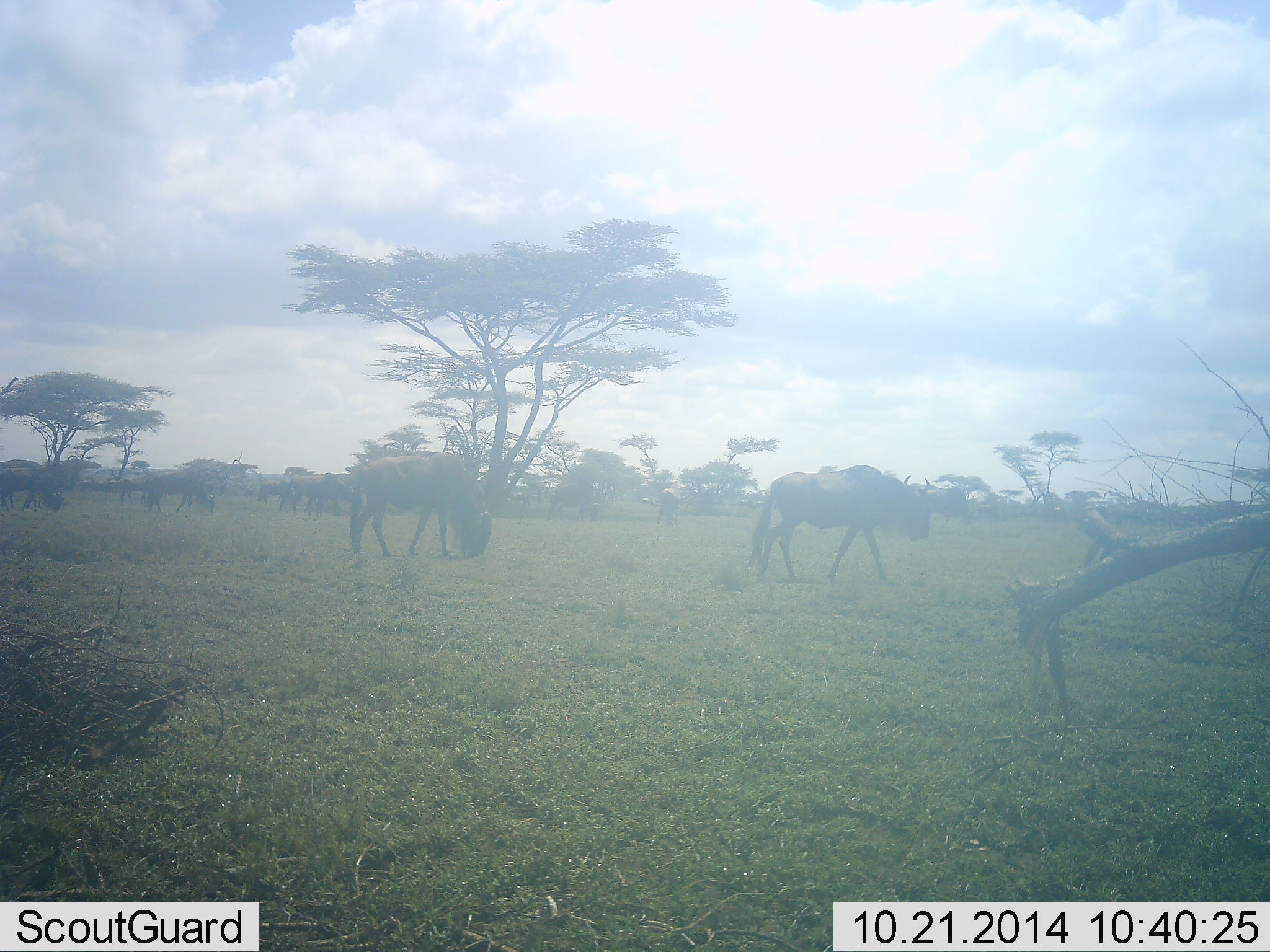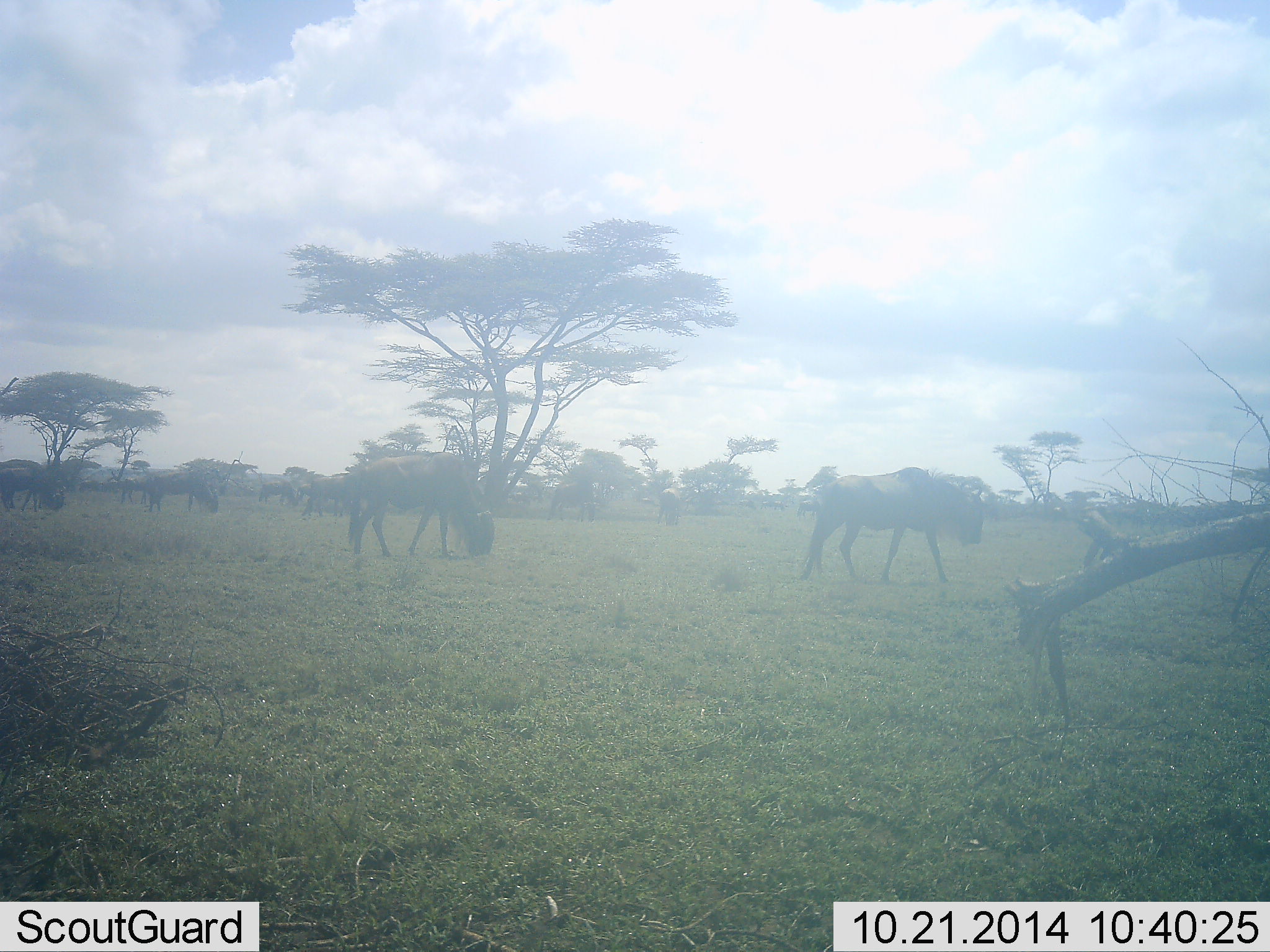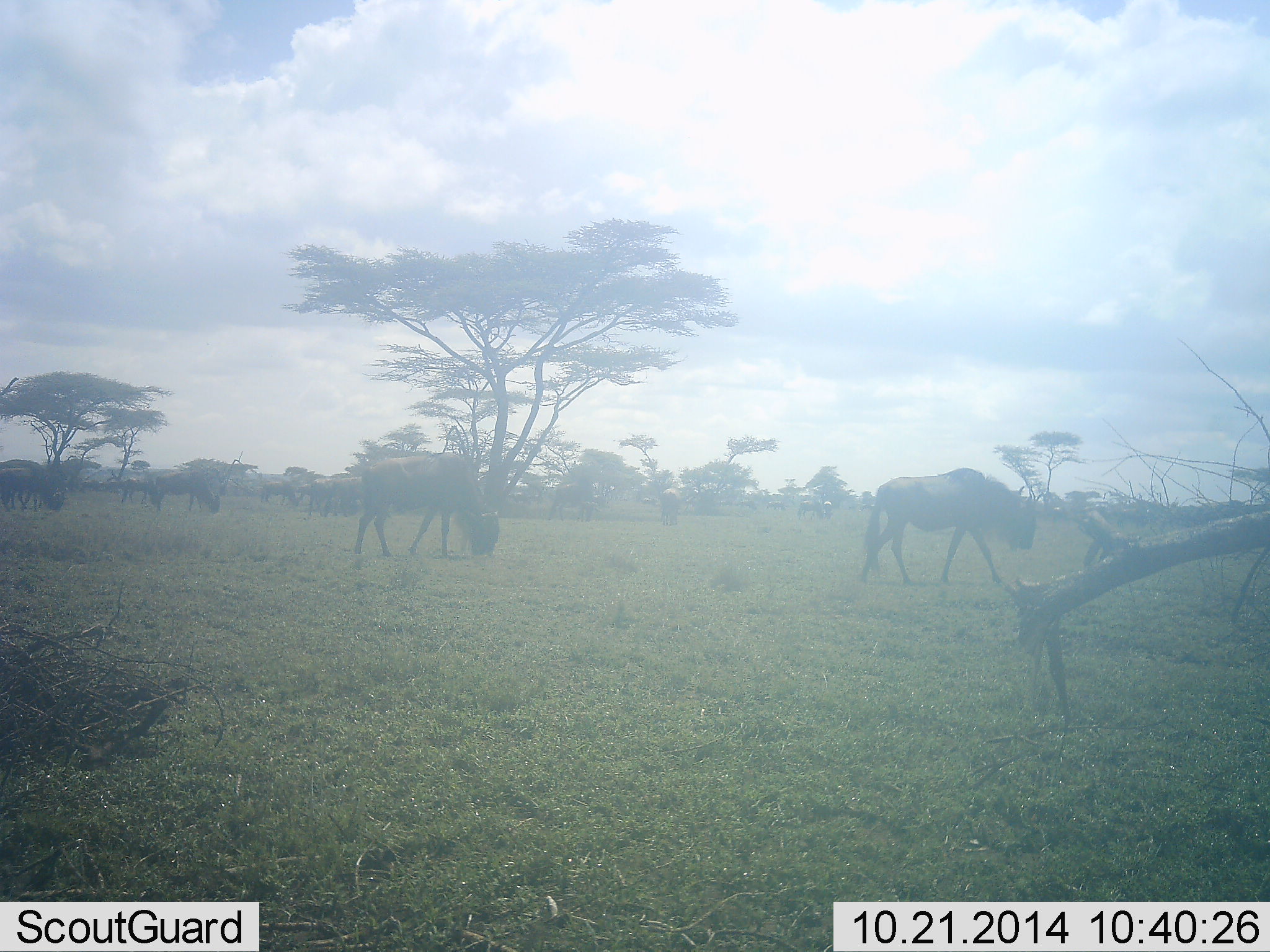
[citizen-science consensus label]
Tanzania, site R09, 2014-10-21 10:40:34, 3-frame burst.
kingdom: Animalia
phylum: Chordata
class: Mammalia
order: Artiodactyla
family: Bovidae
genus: Connochaetes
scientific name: Connochaetes taurinus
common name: blue wildebeest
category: wildebeest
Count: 10.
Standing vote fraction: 20%.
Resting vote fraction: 10%.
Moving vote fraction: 80%.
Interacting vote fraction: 0%.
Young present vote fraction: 0%.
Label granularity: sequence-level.